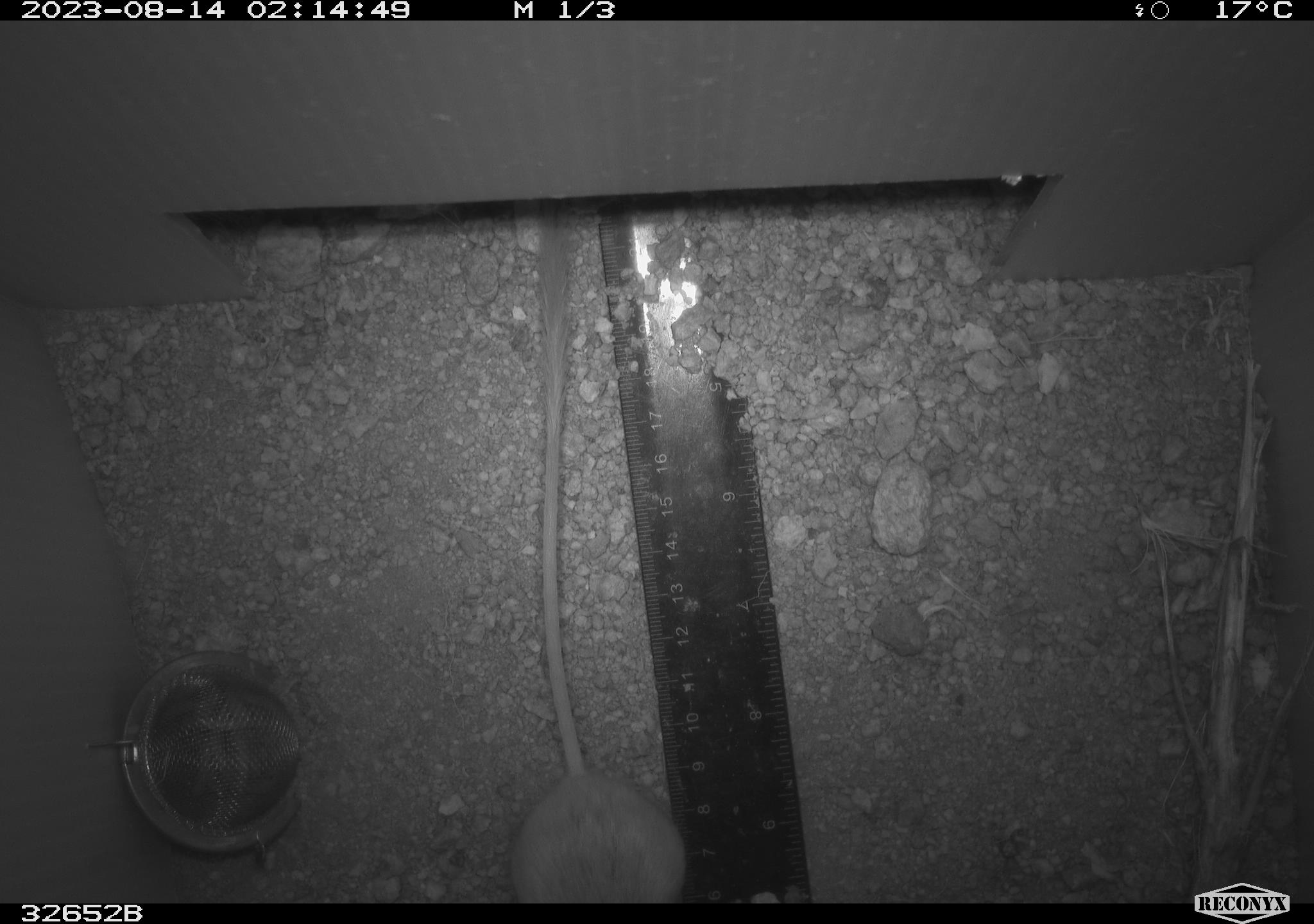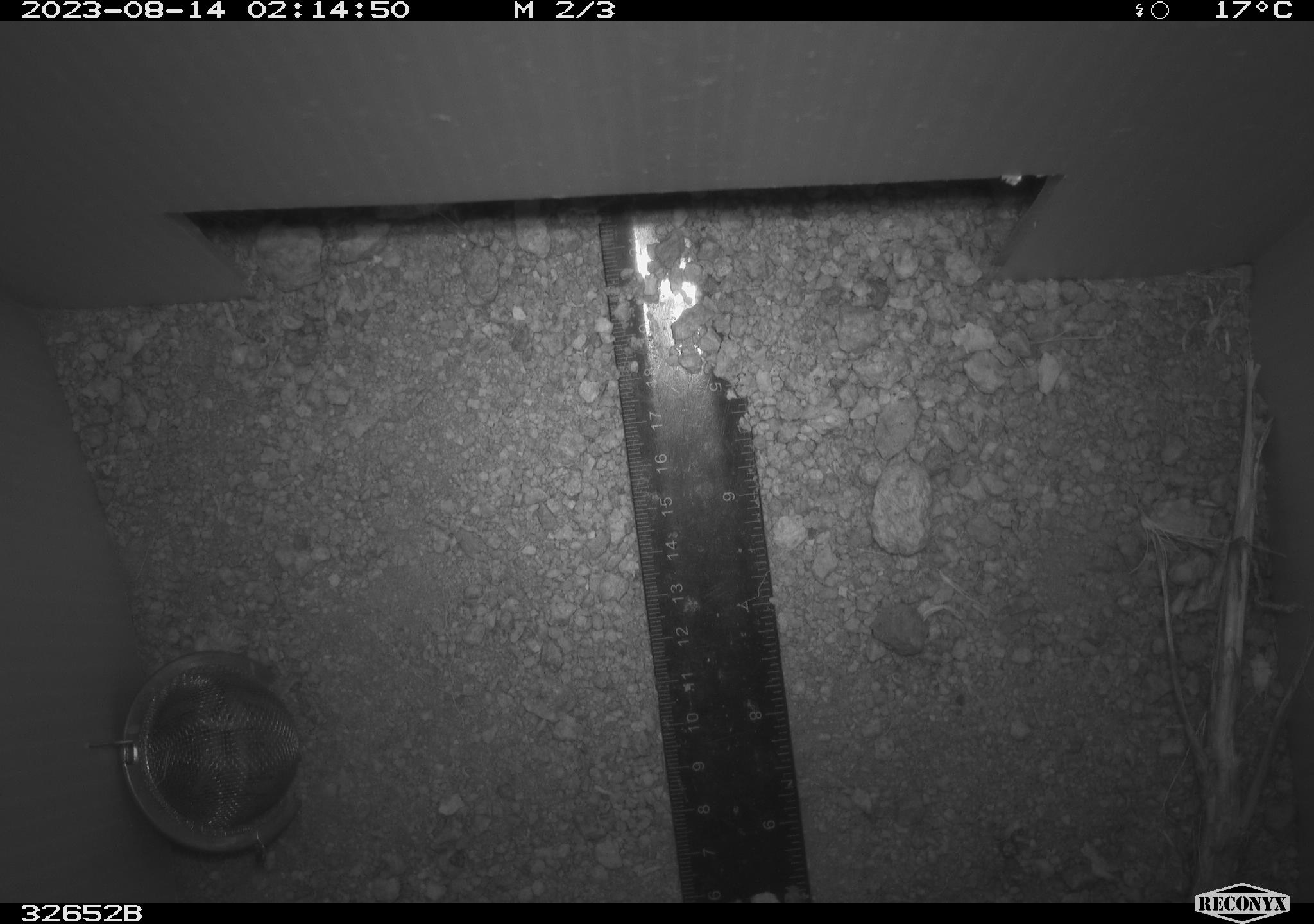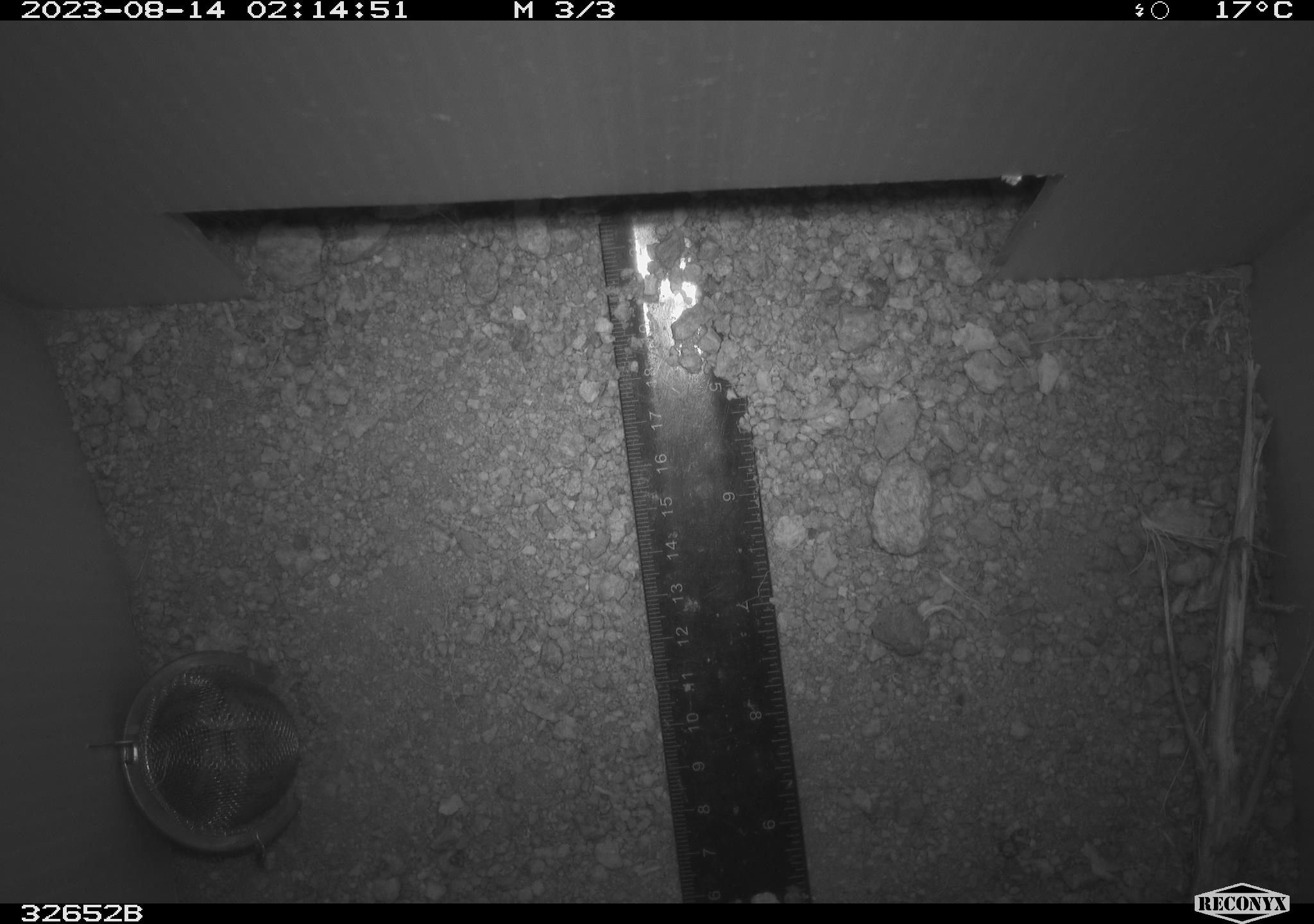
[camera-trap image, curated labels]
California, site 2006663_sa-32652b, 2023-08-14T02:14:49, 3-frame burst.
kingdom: Animalia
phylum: Chordata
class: Mammalia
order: Rodentia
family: Heteromyidae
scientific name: Heteromyidae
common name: kangaroo rats and pocket mice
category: heteromyidae family